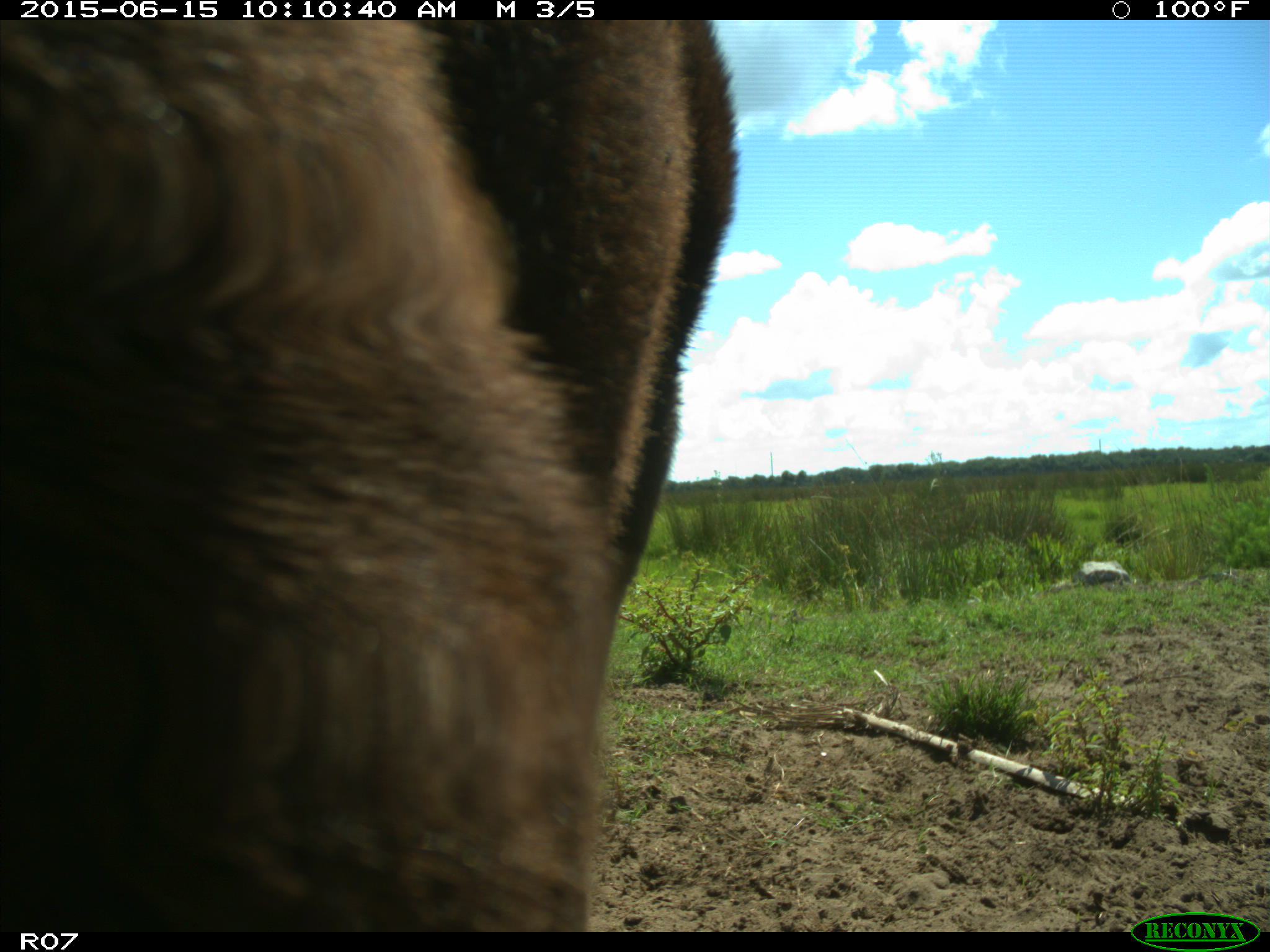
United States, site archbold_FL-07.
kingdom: Animalia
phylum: Chordata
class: Mammalia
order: Artiodactyla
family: Bovidae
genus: Bos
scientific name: Bos taurus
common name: domestic cow